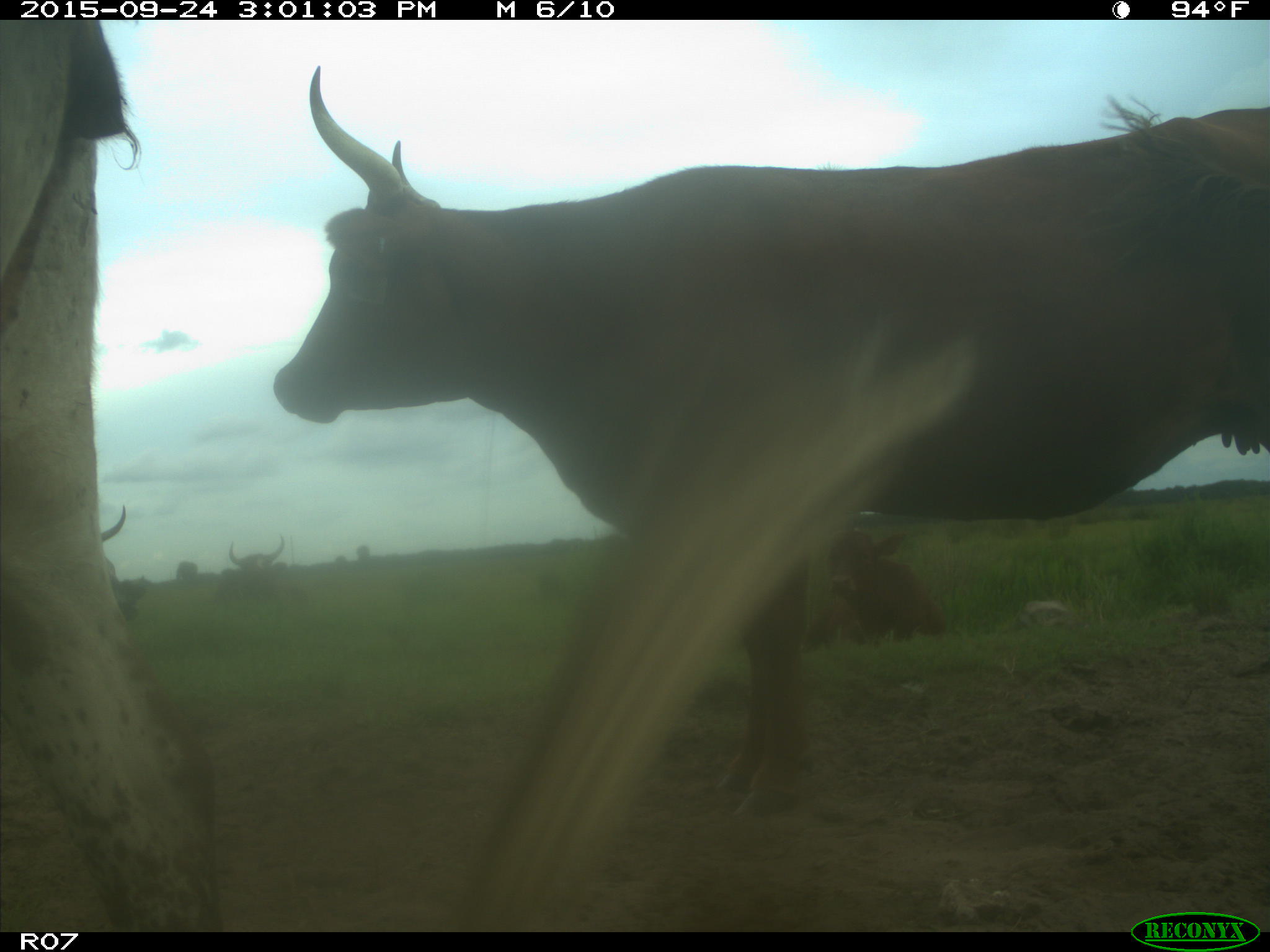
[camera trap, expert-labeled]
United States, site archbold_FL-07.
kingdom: Animalia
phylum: Chordata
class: Mammalia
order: Artiodactyla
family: Bovidae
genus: Bos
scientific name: Bos taurus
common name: domestic cow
Bos taurus (domestic cow).